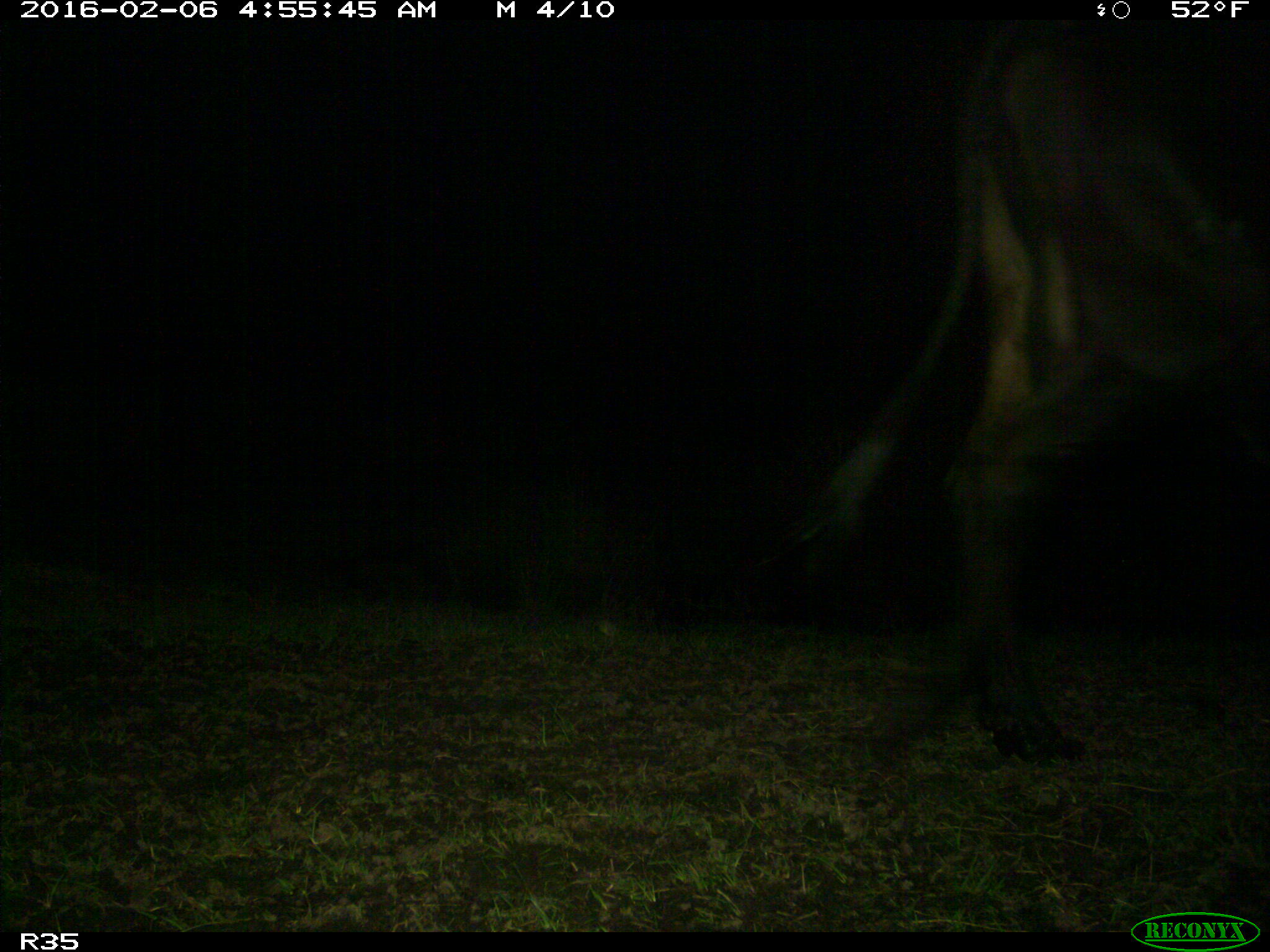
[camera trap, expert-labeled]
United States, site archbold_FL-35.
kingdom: Animalia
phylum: Chordata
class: Mammalia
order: Artiodactyla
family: Bovidae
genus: Bos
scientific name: Bos taurus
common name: domestic cow